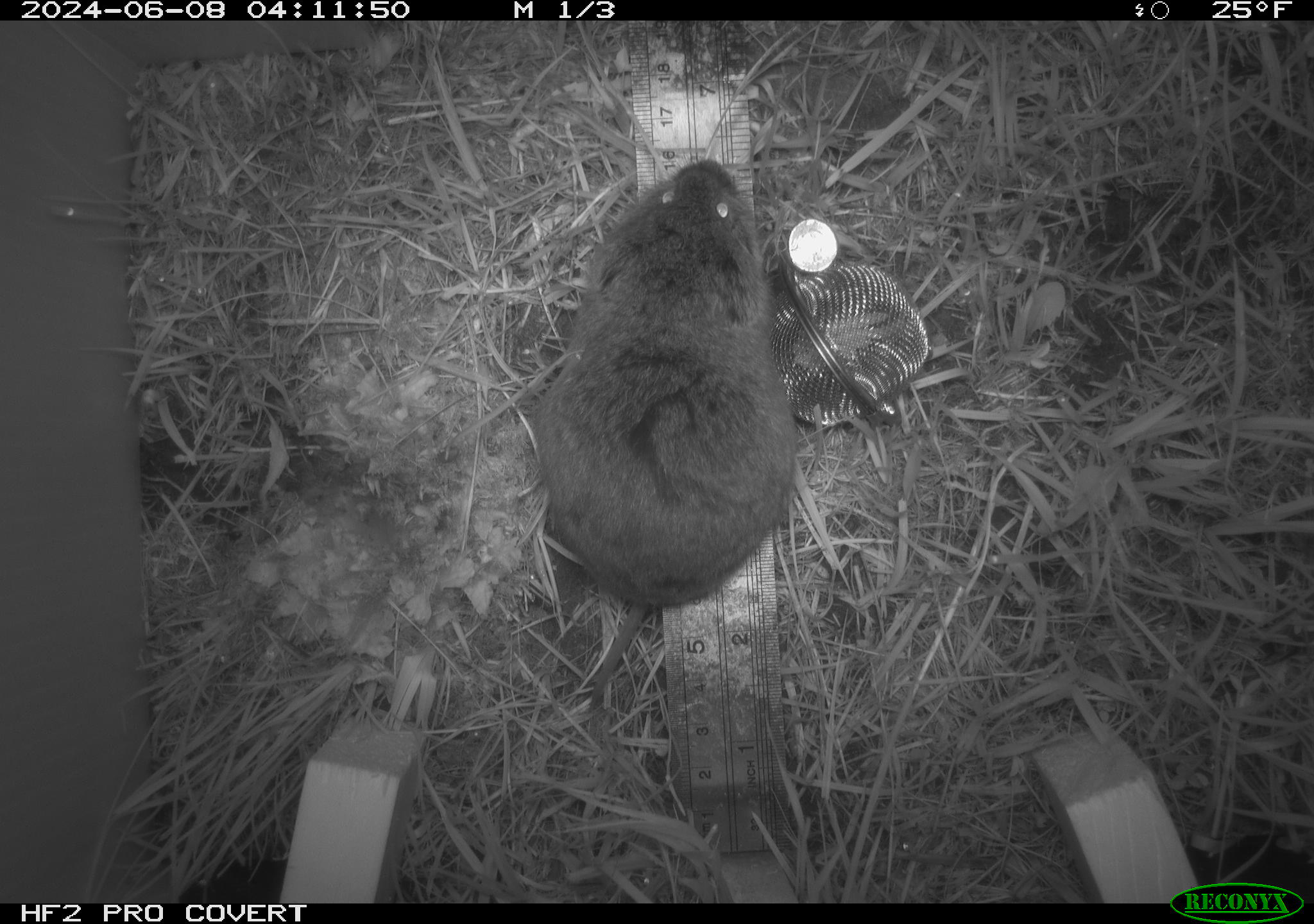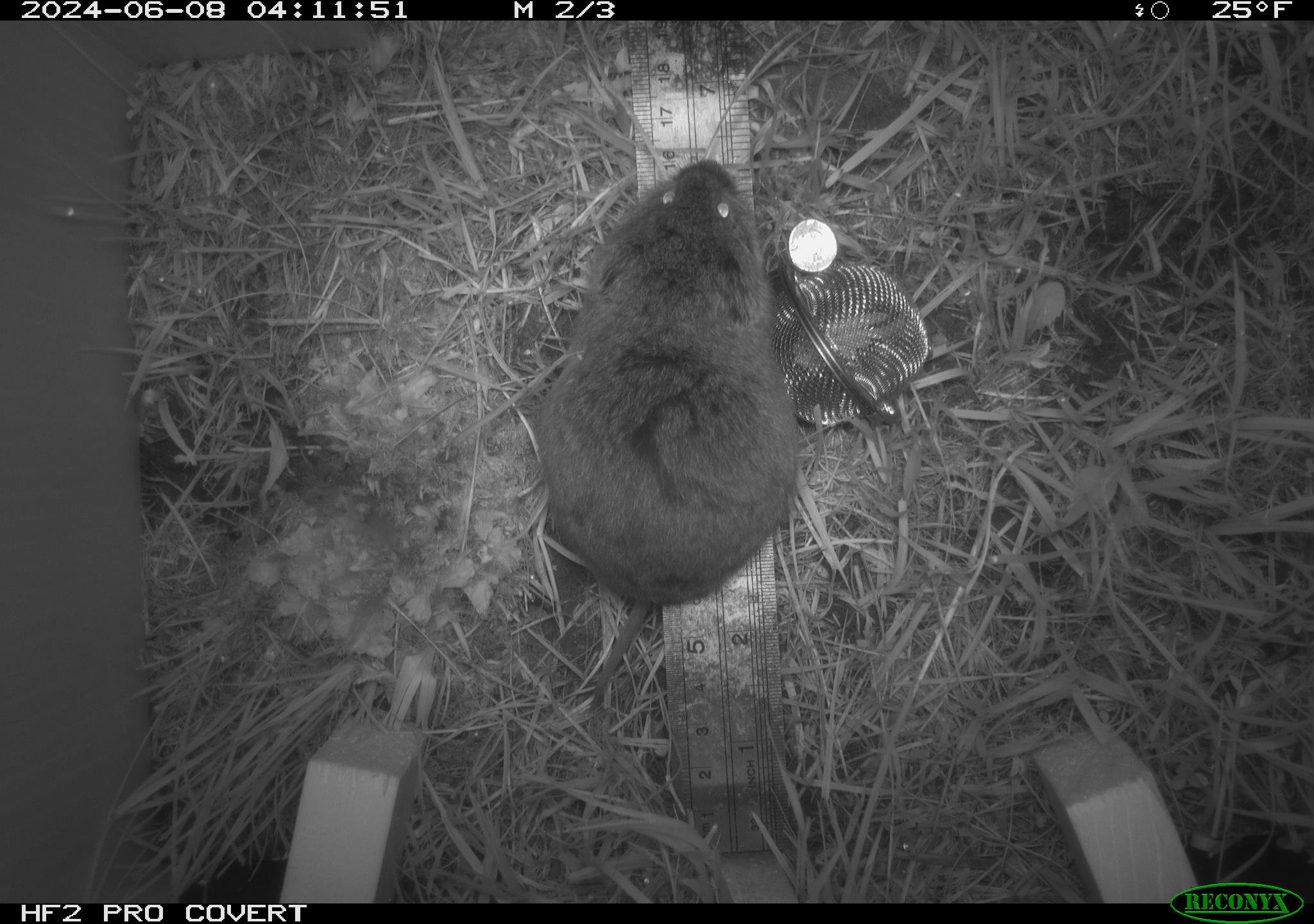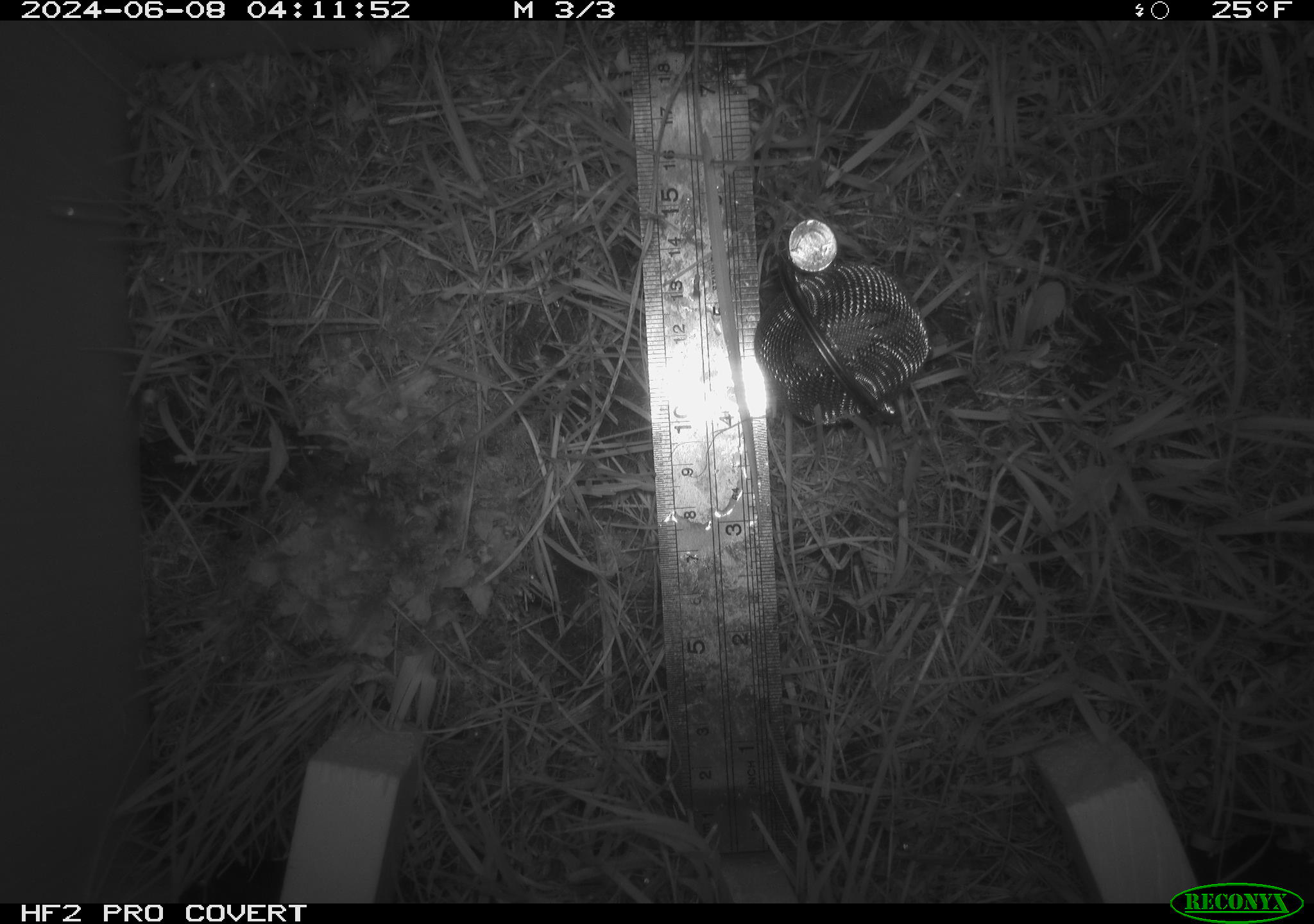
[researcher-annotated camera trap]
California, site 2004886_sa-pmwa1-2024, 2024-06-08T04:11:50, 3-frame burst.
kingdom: Animalia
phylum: Chordata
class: Mammalia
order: Rodentia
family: Cricetidae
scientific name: Arvicolinae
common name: voles, lemmings, and muskrats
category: arvicolinae subfamily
Arvicolinae subfamily (voles, lemmings, and muskrats) (Arvicolinae).